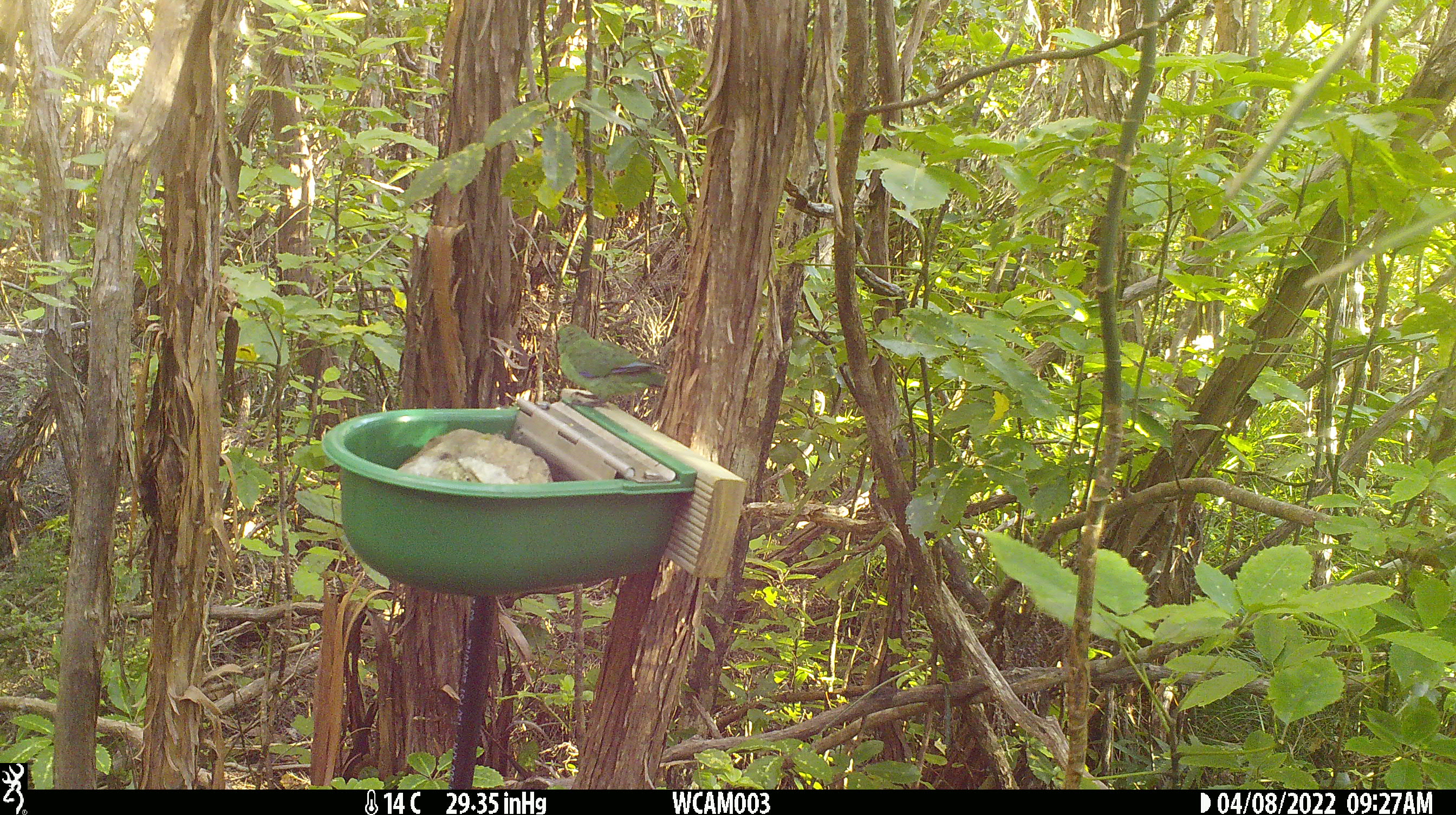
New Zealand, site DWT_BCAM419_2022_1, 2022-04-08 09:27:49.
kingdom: Animalia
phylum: Chordata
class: Aves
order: Psittaciformes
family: Psittaculidae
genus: Cyanoramphus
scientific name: Cyanoramphus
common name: parakeet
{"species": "parakeet (Cyanoramphus)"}